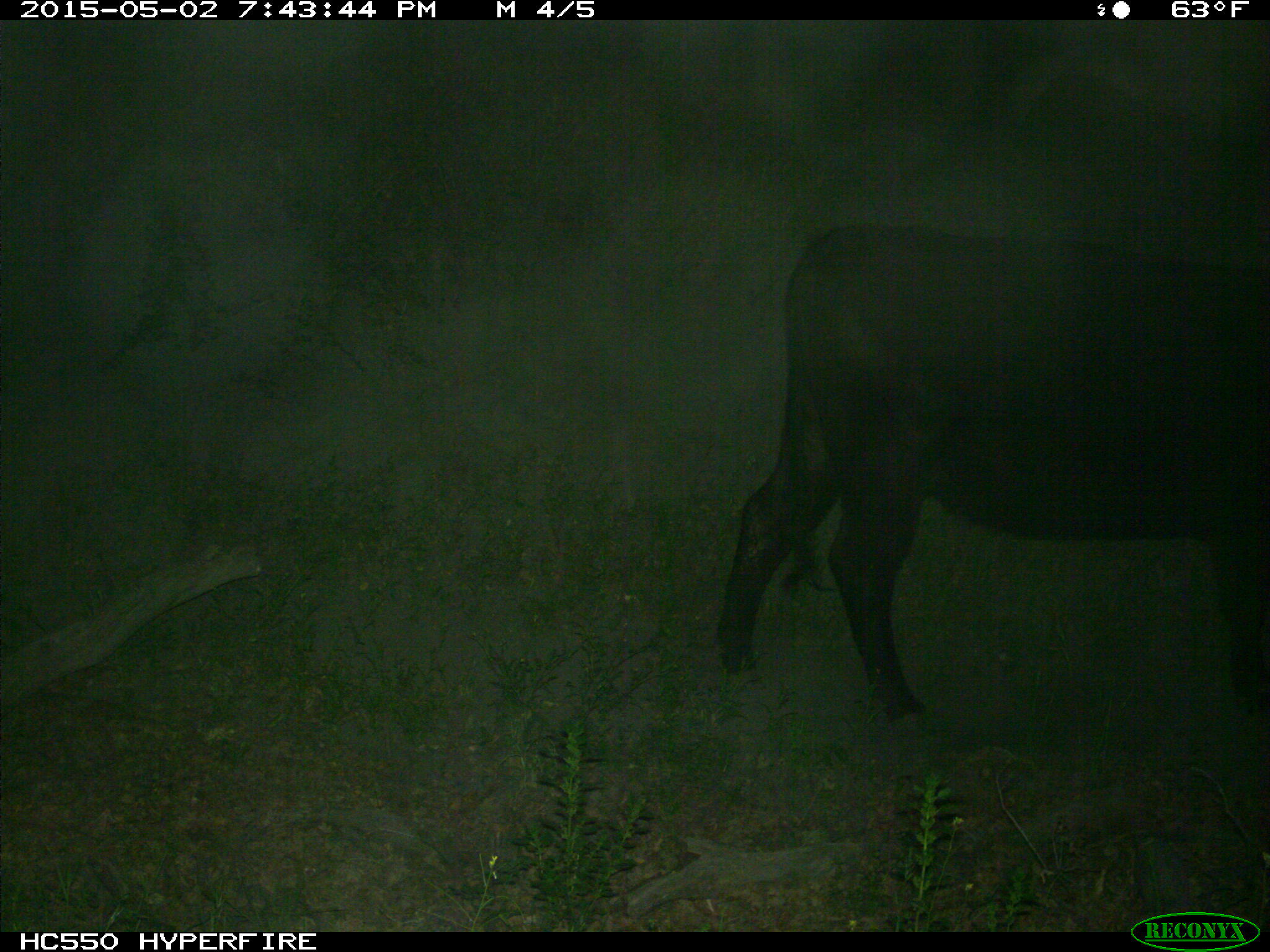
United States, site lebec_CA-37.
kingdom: Animalia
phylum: Chordata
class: Mammalia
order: Artiodactyla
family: Bovidae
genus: Bos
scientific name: Bos taurus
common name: domestic cow